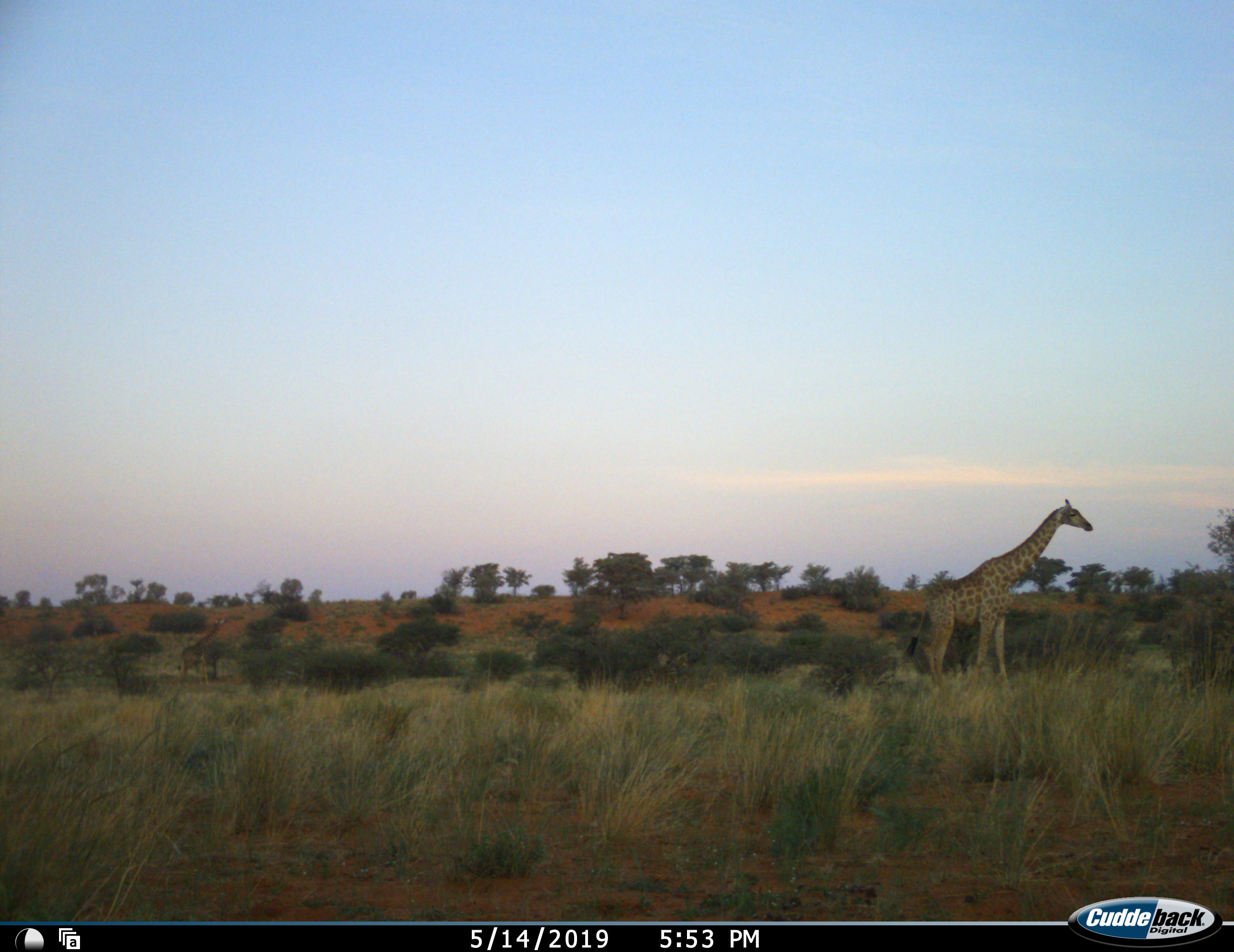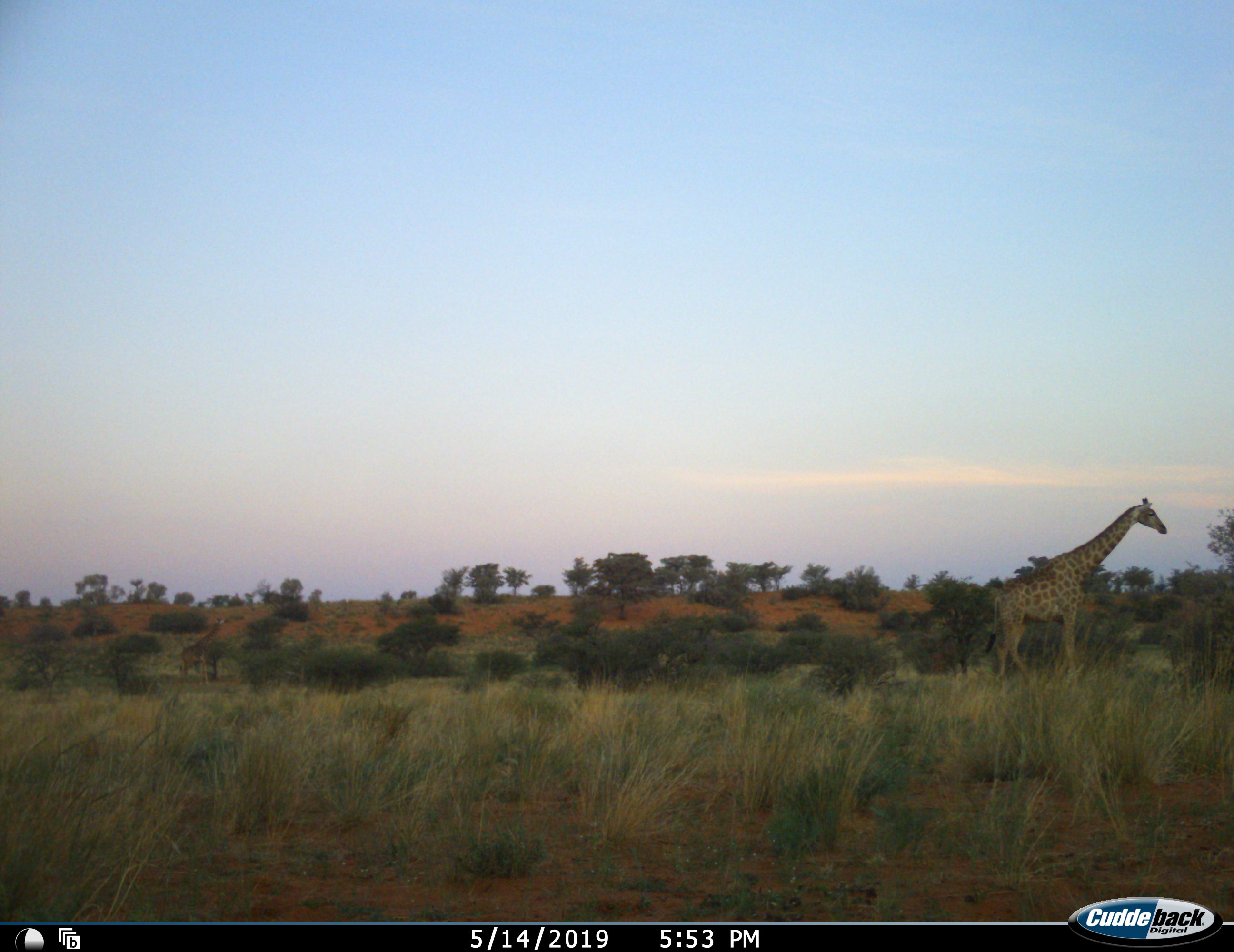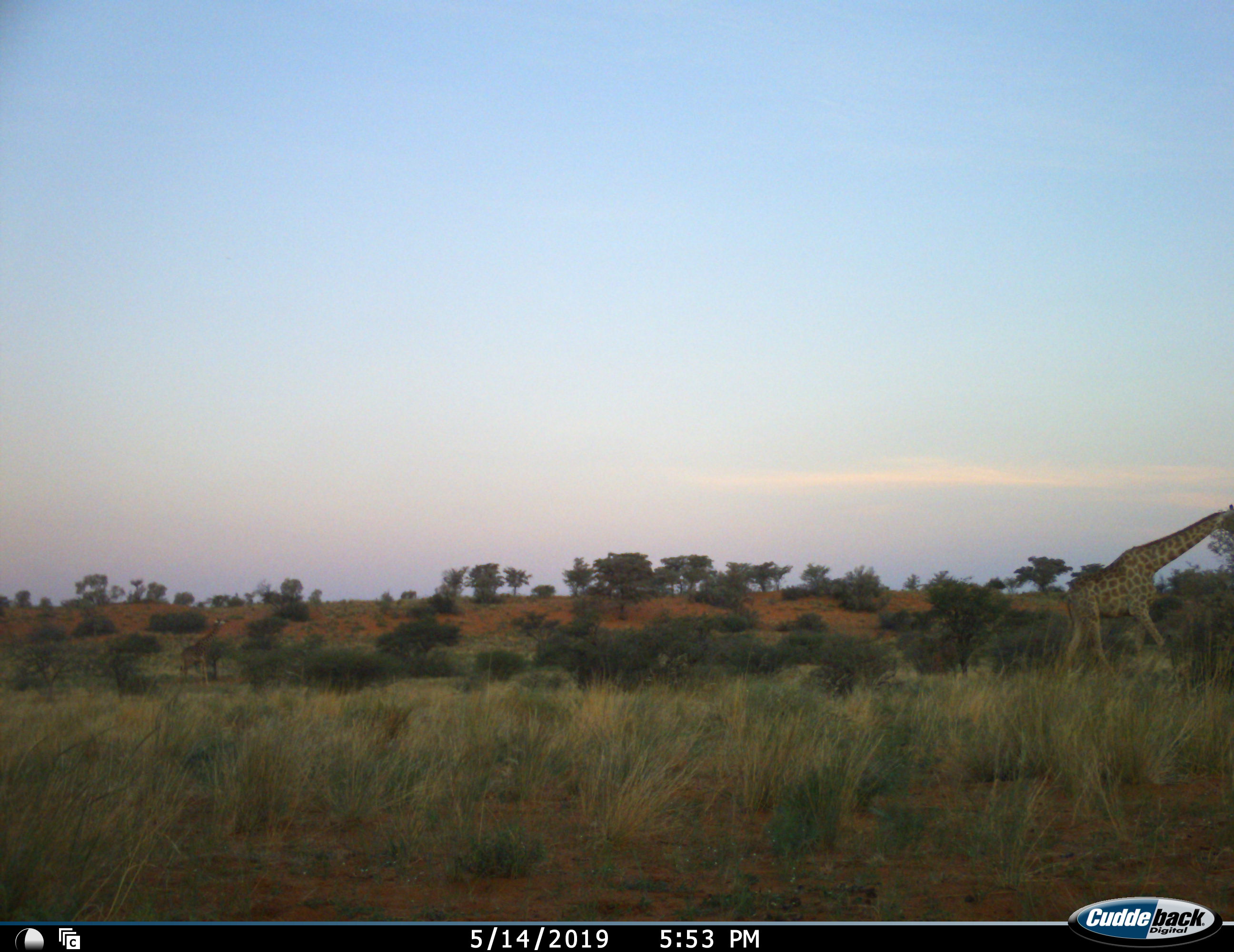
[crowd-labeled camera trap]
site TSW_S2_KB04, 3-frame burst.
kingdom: Animalia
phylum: Chordata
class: Mammalia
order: Artiodactyla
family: Giraffidae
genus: Giraffa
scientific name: Giraffa camelopardalis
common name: giraffe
Giraffe (Giraffa camelopardalis), count 1. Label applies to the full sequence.